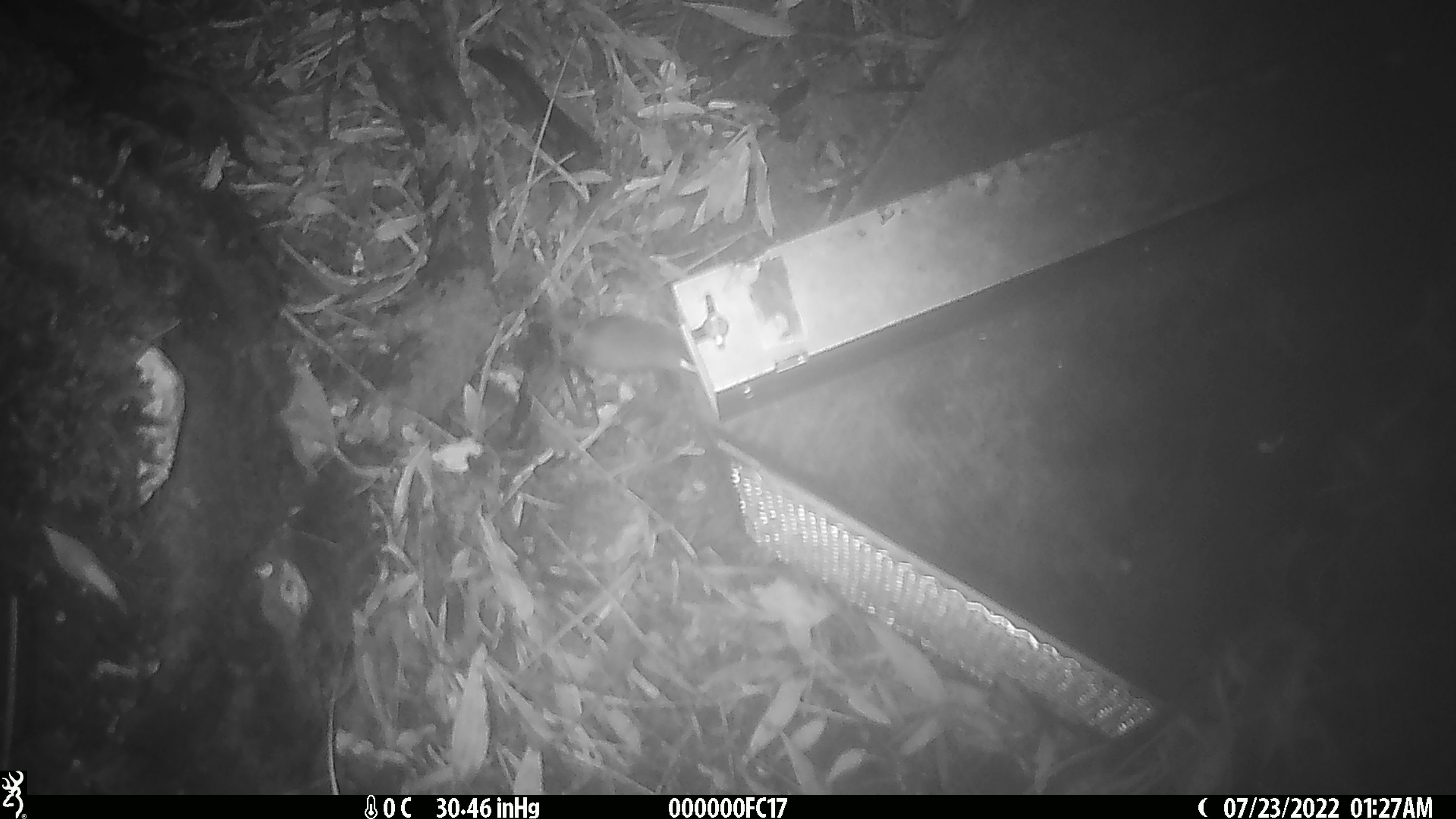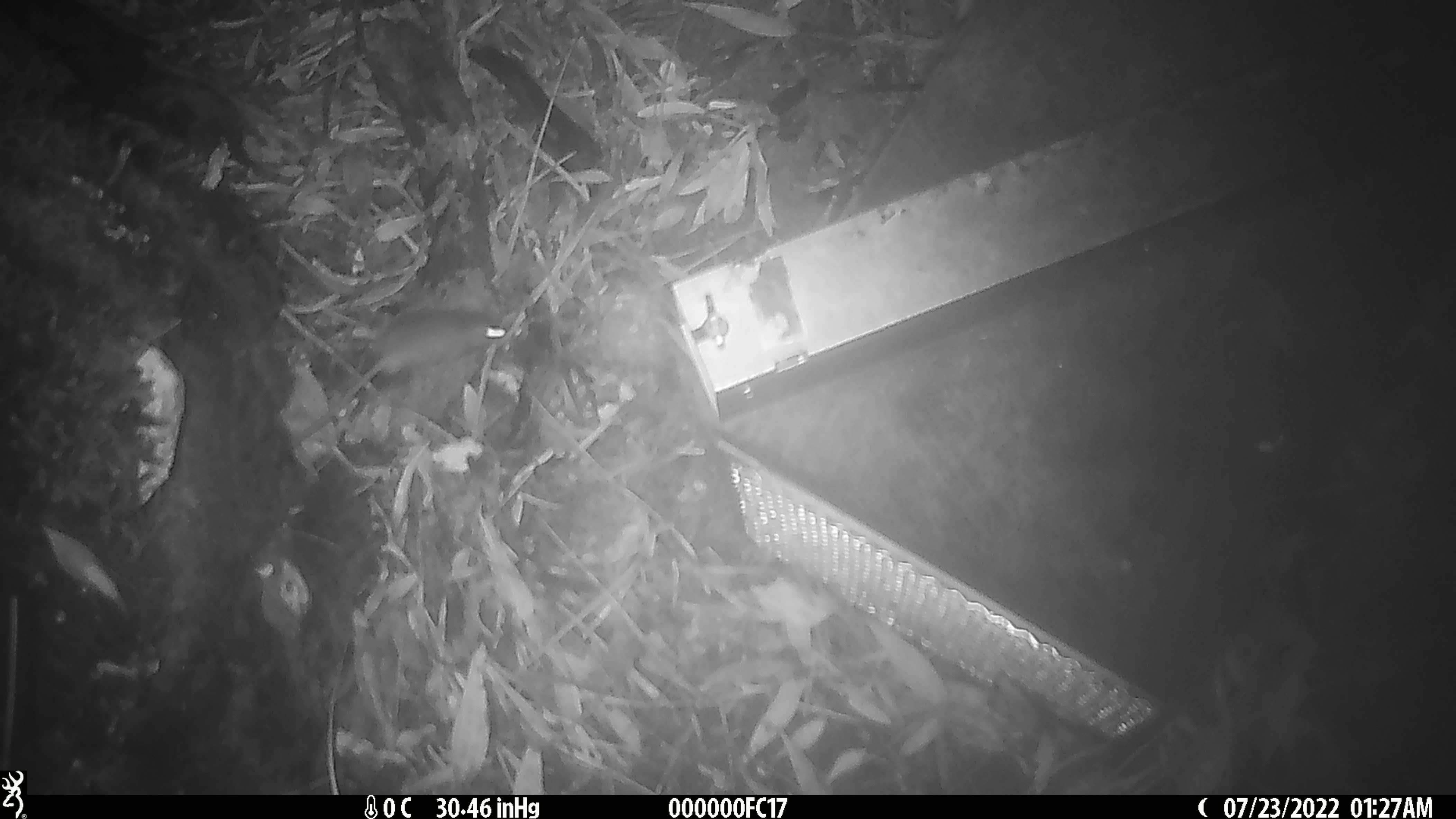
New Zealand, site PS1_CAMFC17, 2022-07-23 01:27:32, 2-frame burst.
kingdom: Animalia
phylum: Chordata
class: Mammalia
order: Rodentia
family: Muridae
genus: Mus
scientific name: Mus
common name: mouse